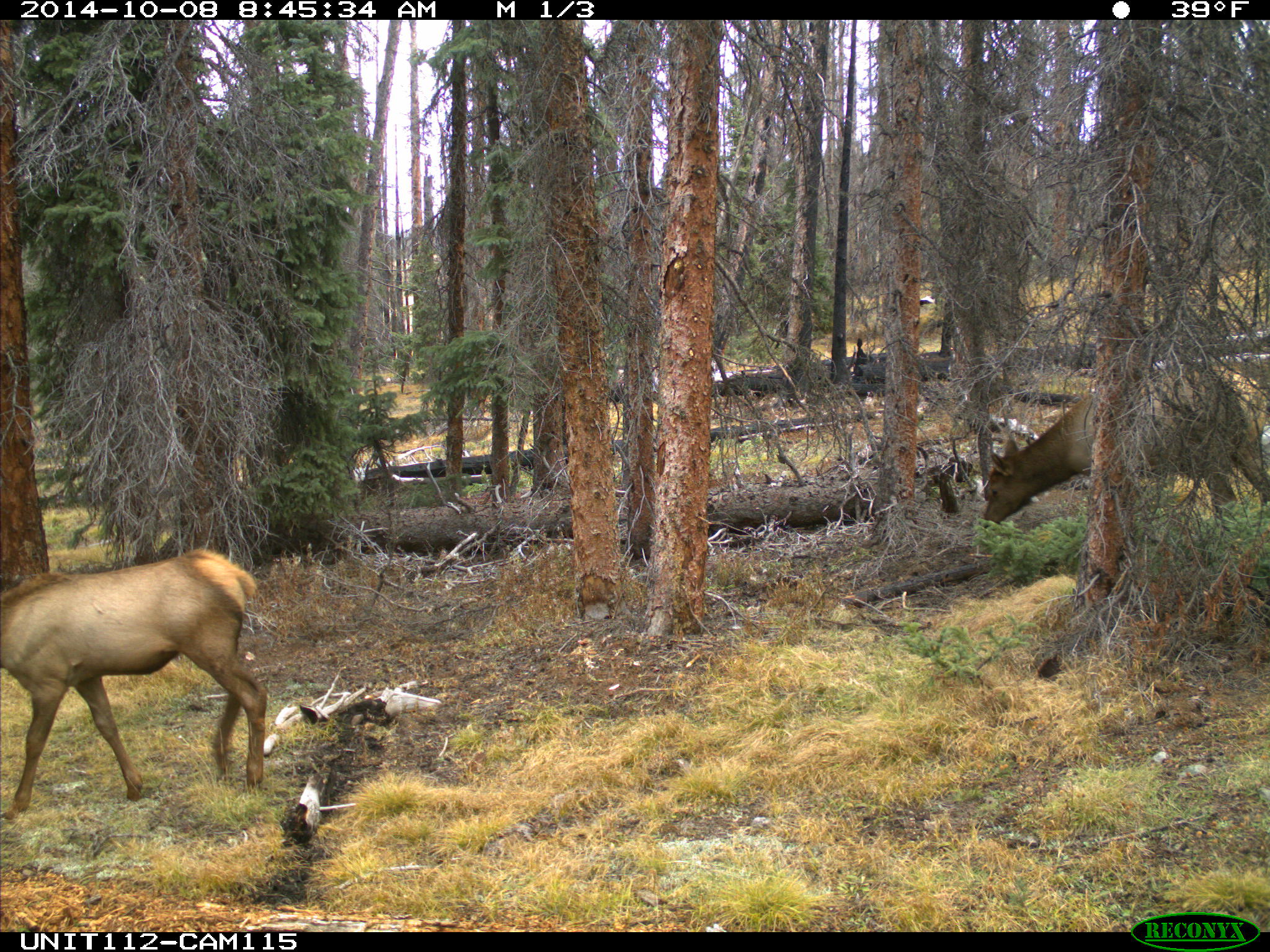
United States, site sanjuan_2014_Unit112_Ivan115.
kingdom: Animalia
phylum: Chordata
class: Mammalia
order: Artiodactyla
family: Cervidae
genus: Cervus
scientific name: Cervus elaphus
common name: red deer